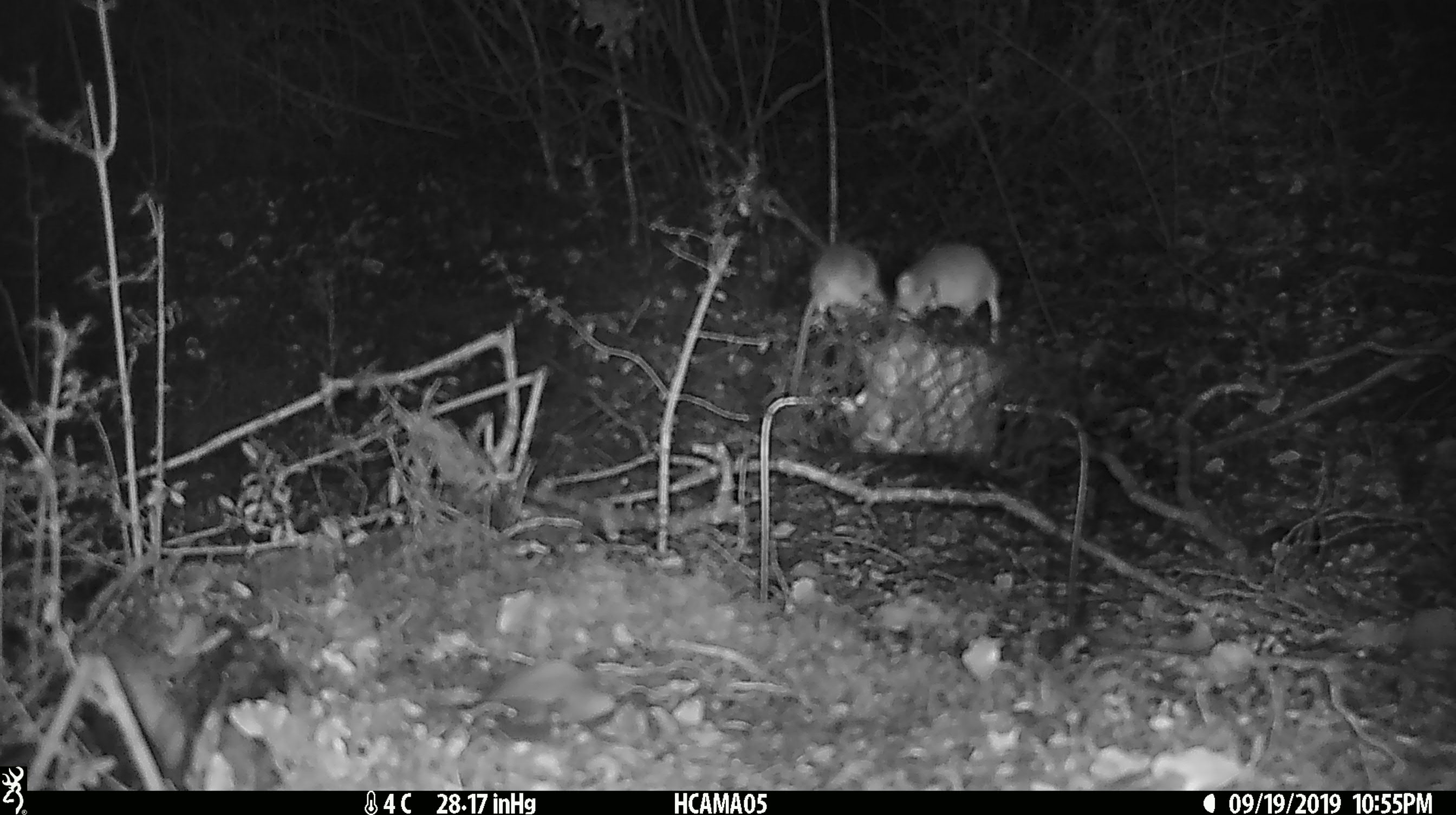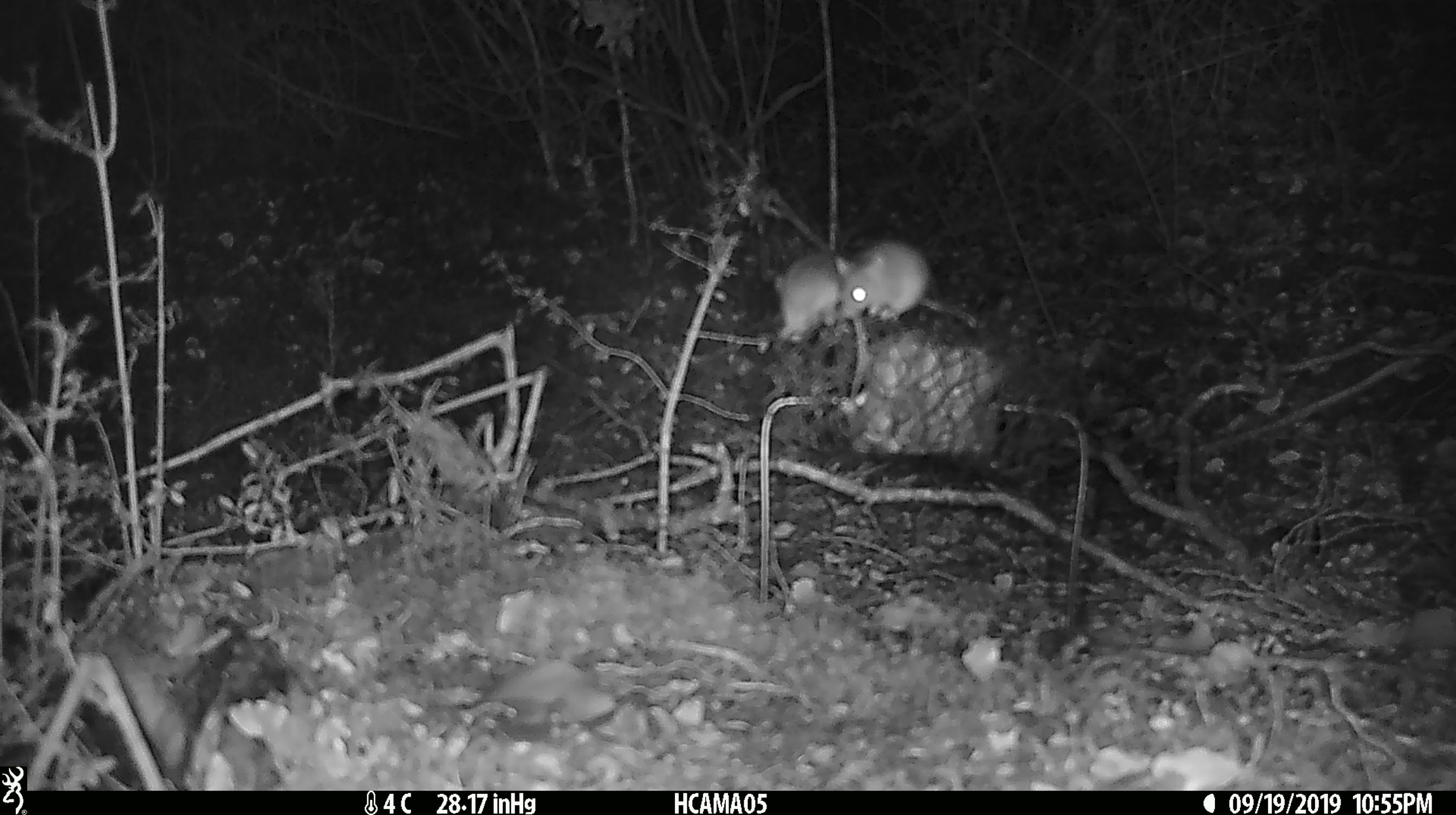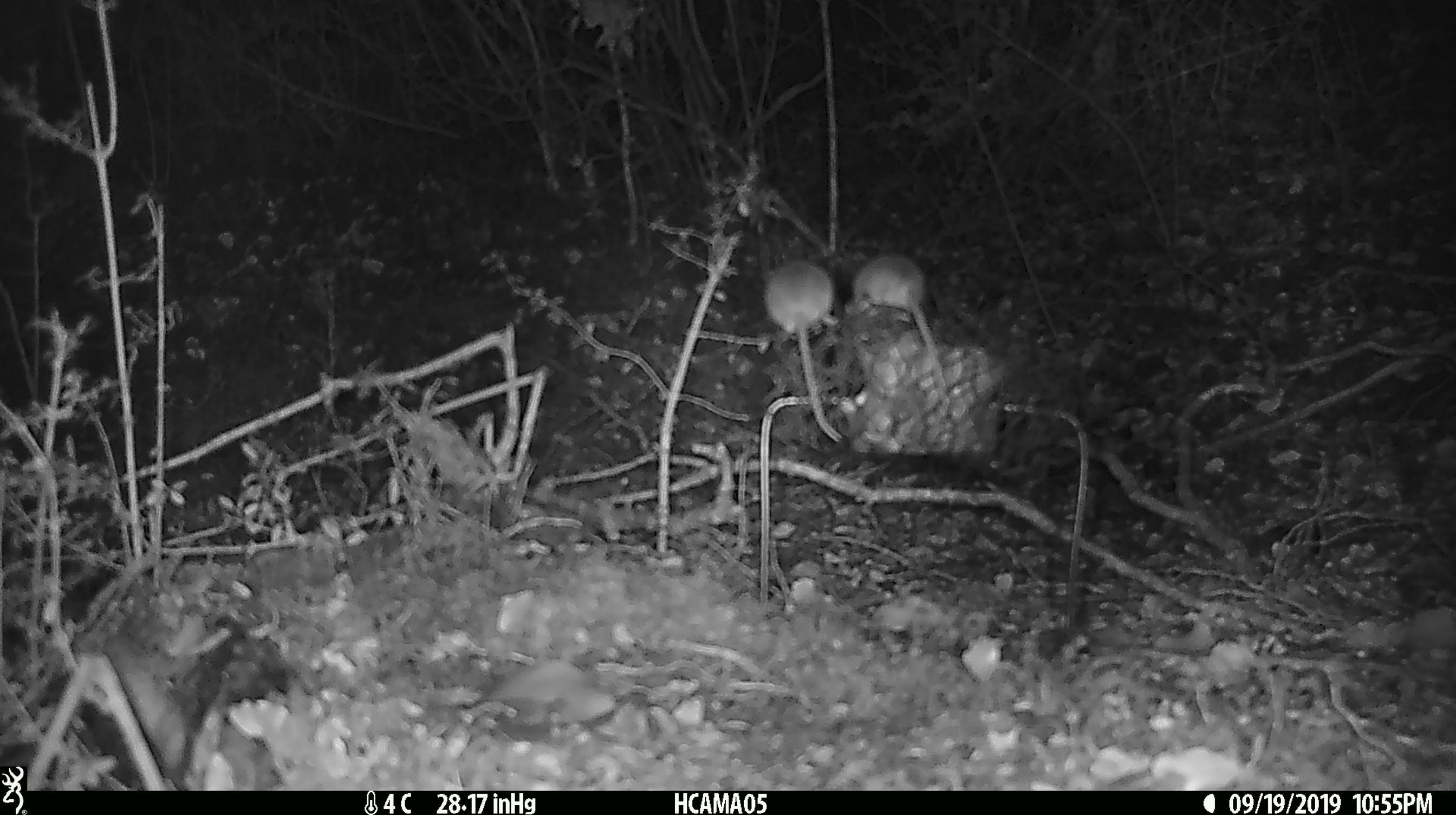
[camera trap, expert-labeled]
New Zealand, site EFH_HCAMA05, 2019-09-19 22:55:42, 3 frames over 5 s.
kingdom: Animalia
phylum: Chordata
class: Mammalia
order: Rodentia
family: Muridae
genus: Mus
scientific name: Mus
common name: mouse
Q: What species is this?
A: Mouse (Mus).